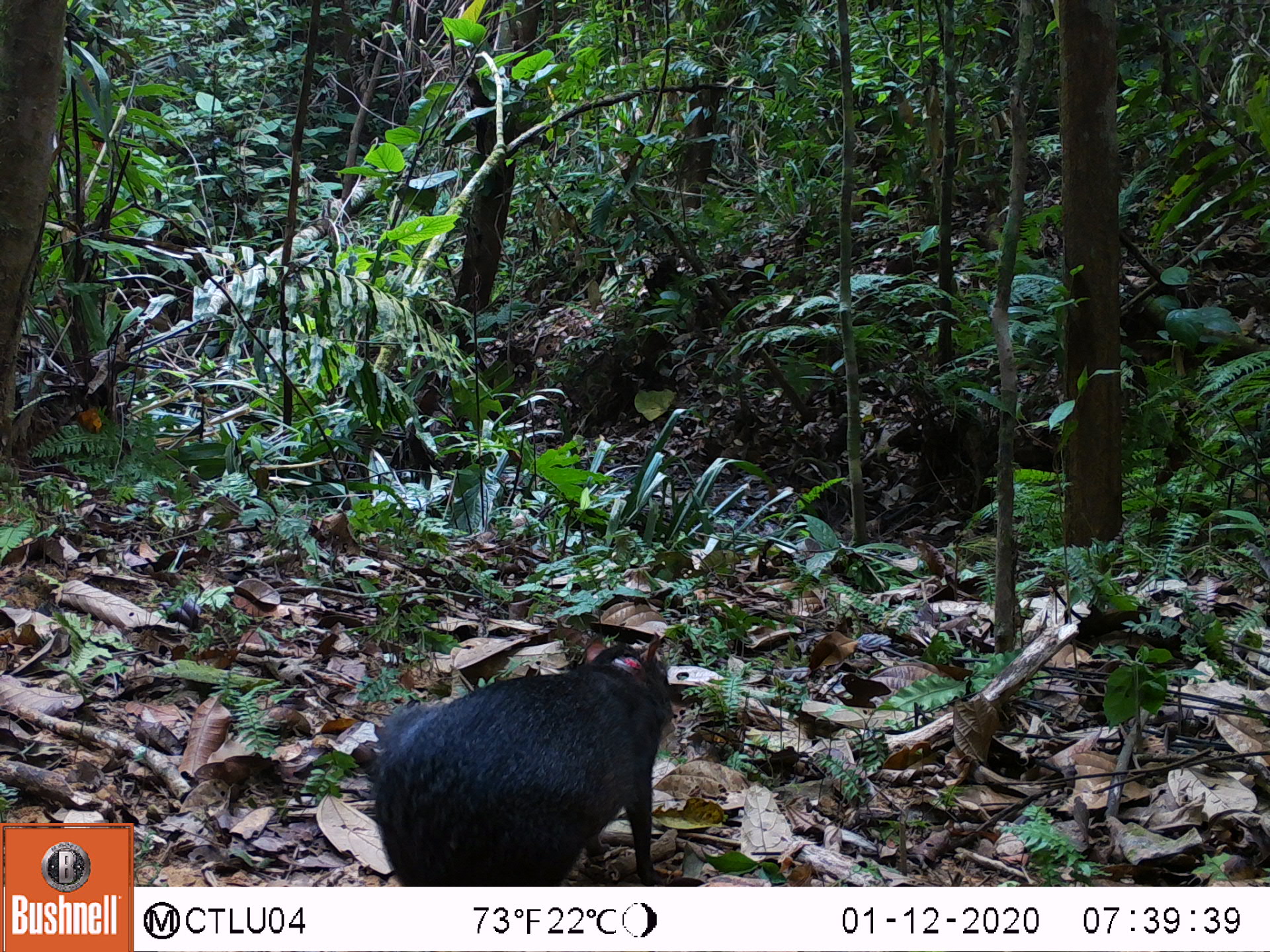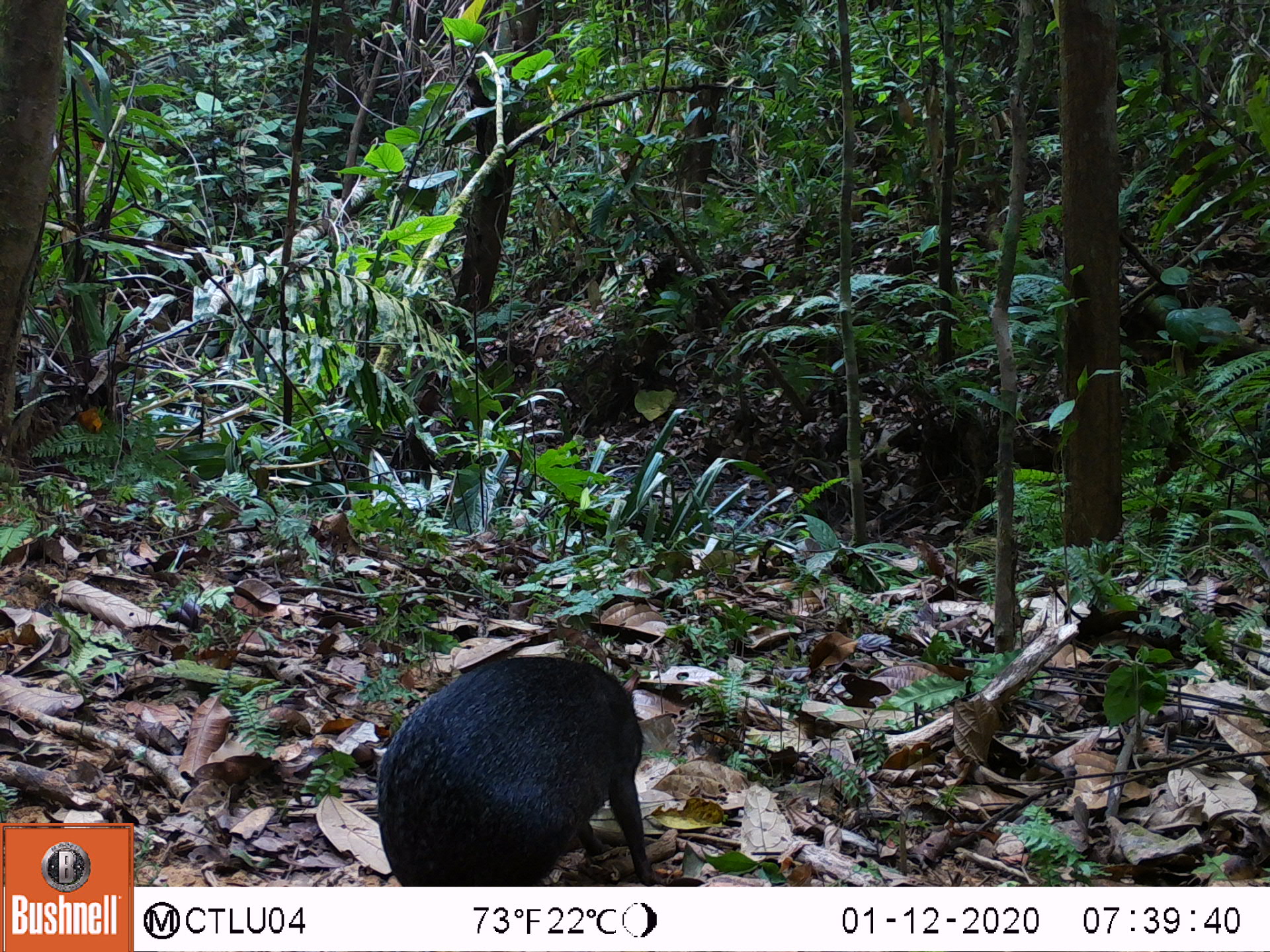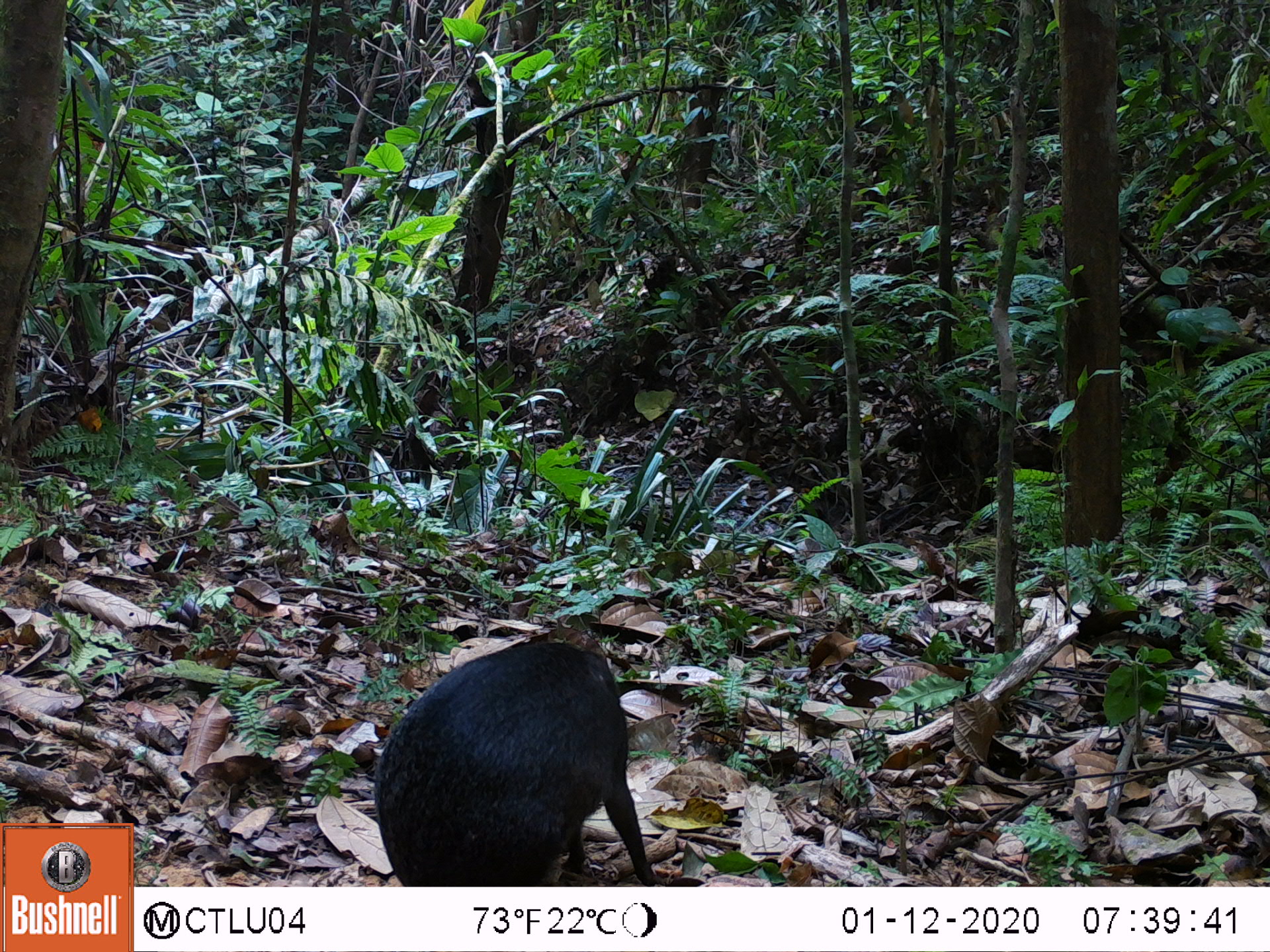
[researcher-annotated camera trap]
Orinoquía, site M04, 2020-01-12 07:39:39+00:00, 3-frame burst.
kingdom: Animalia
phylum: Chordata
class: Mammalia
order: Rodentia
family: Dasyproctidae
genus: Dasyprocta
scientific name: Dasyprocta fuliginosa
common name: black agouti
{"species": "black agouti (Dasyprocta fuliginosa)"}